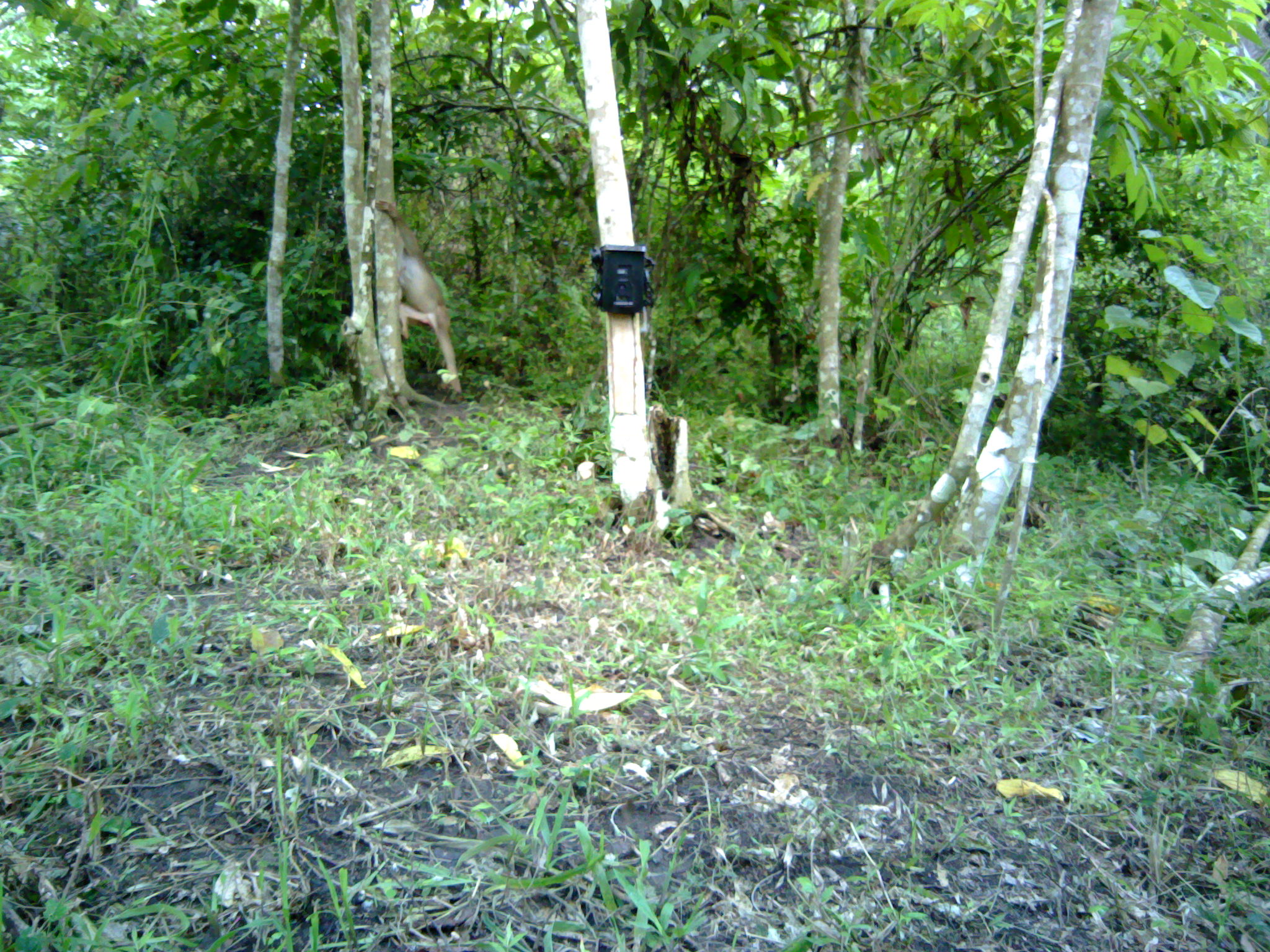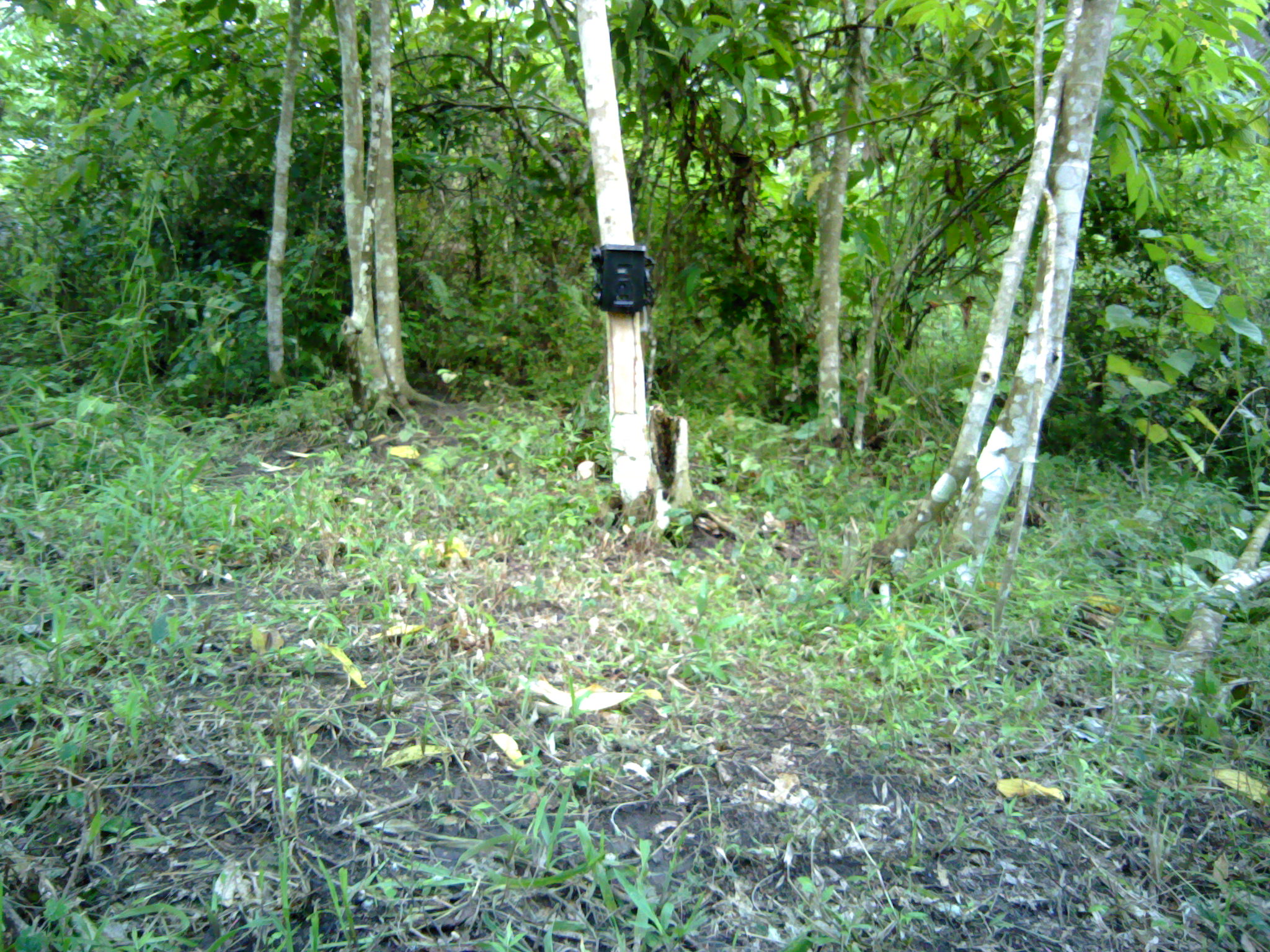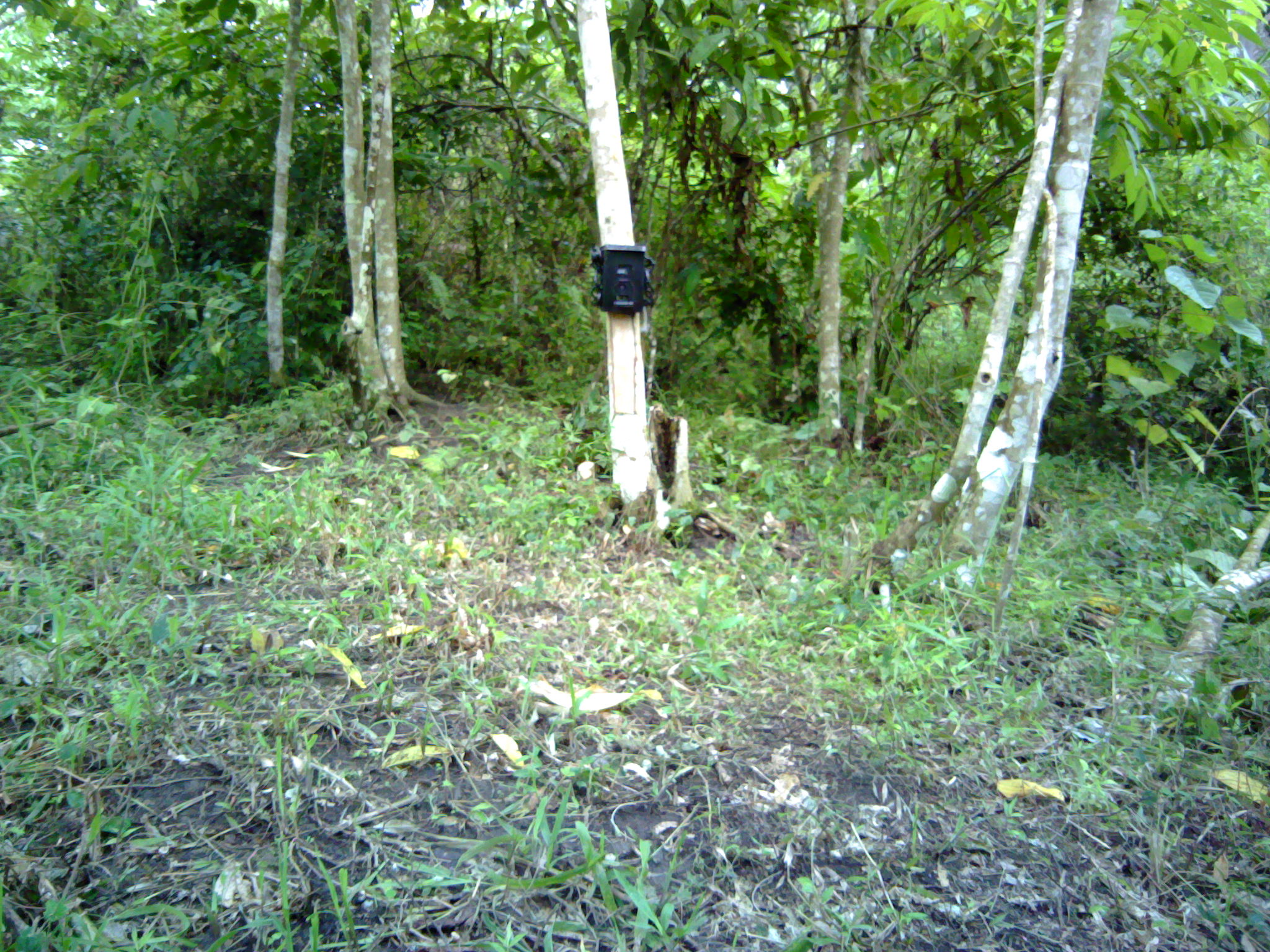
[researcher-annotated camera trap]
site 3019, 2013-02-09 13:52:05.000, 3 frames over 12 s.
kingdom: Animalia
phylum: Chordata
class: Mammalia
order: Primates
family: Cercopithecidae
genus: Macaca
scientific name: Macaca nemestrina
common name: southern pig-tailed macaque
Macaca nemestrina (southern pig-tailed macaque), count 1.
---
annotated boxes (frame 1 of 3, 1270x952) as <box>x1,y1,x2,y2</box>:
macaca nemestrina: <box>360,198,461,396</box>